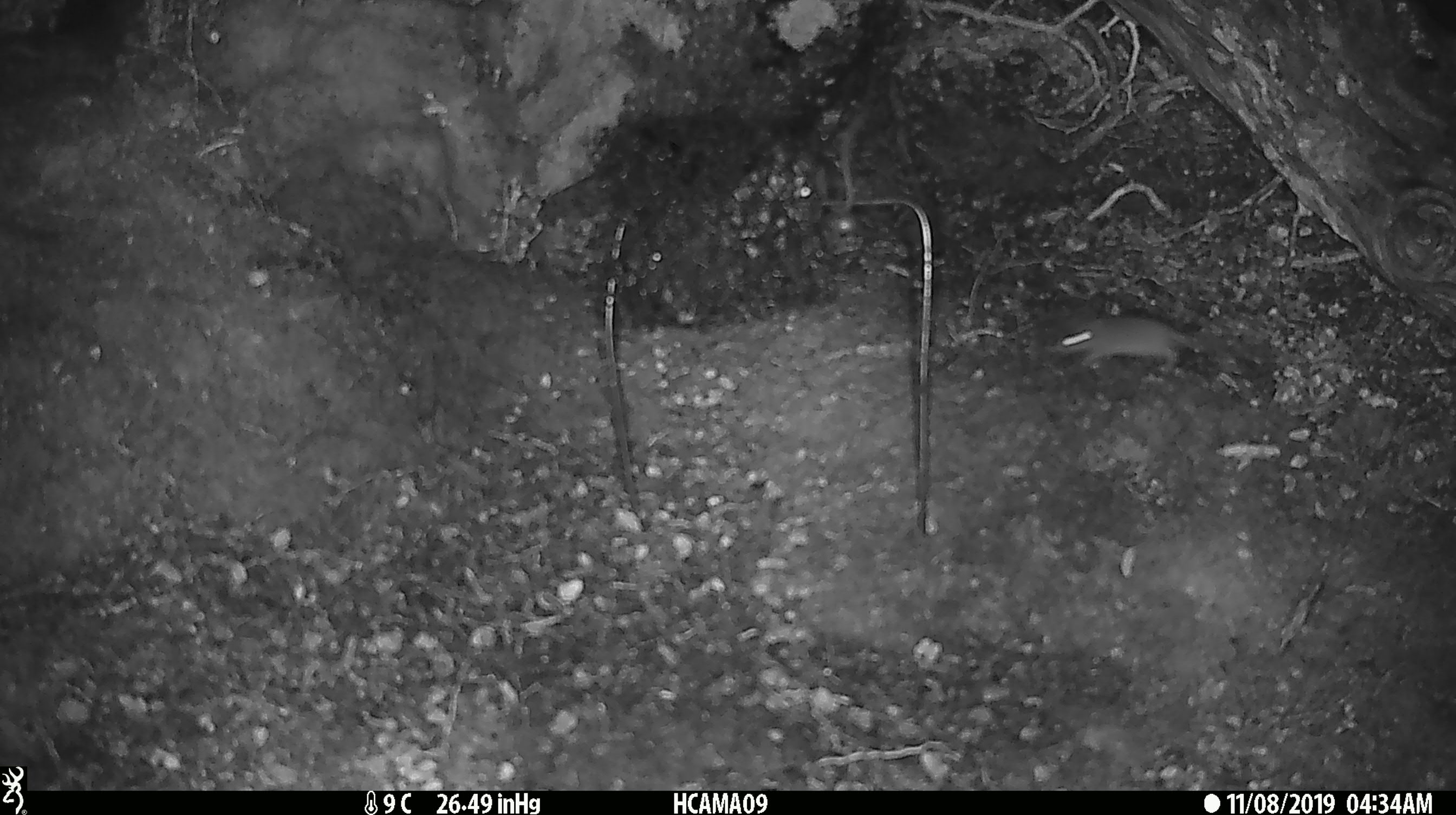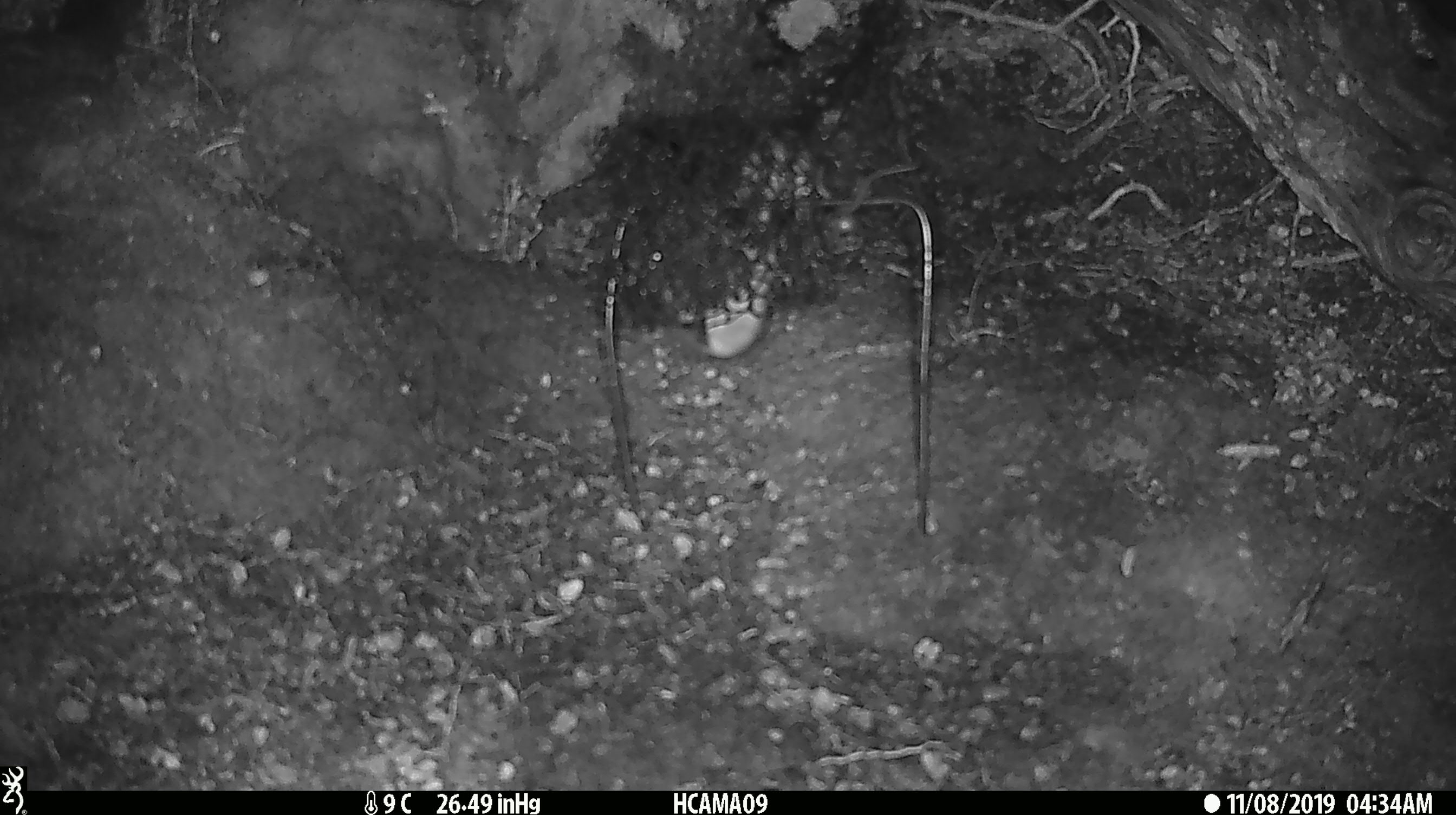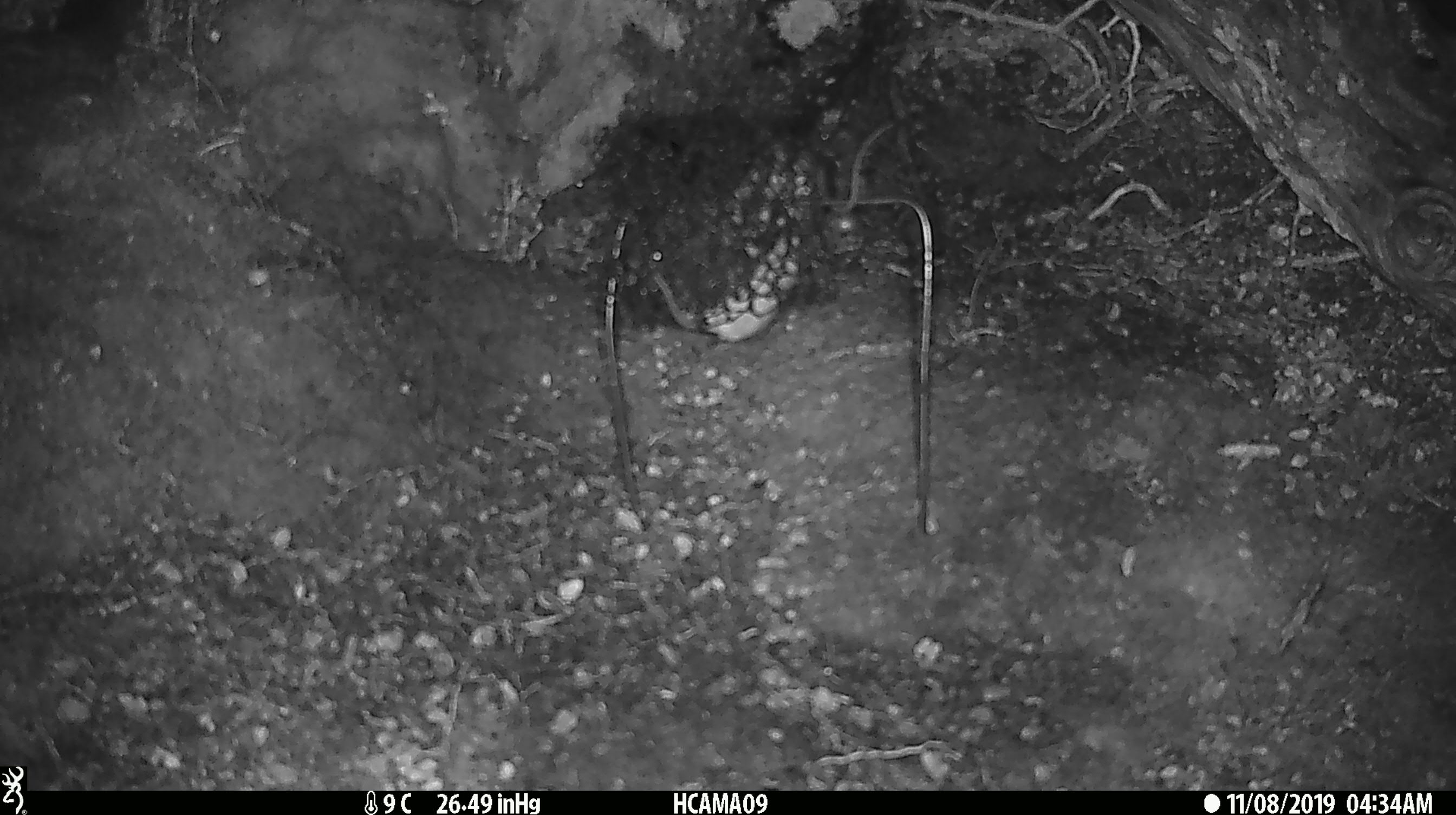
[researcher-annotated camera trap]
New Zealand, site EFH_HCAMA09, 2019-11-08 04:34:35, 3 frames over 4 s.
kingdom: Animalia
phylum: Chordata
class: Mammalia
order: Rodentia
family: Muridae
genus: Mus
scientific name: Mus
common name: mouse